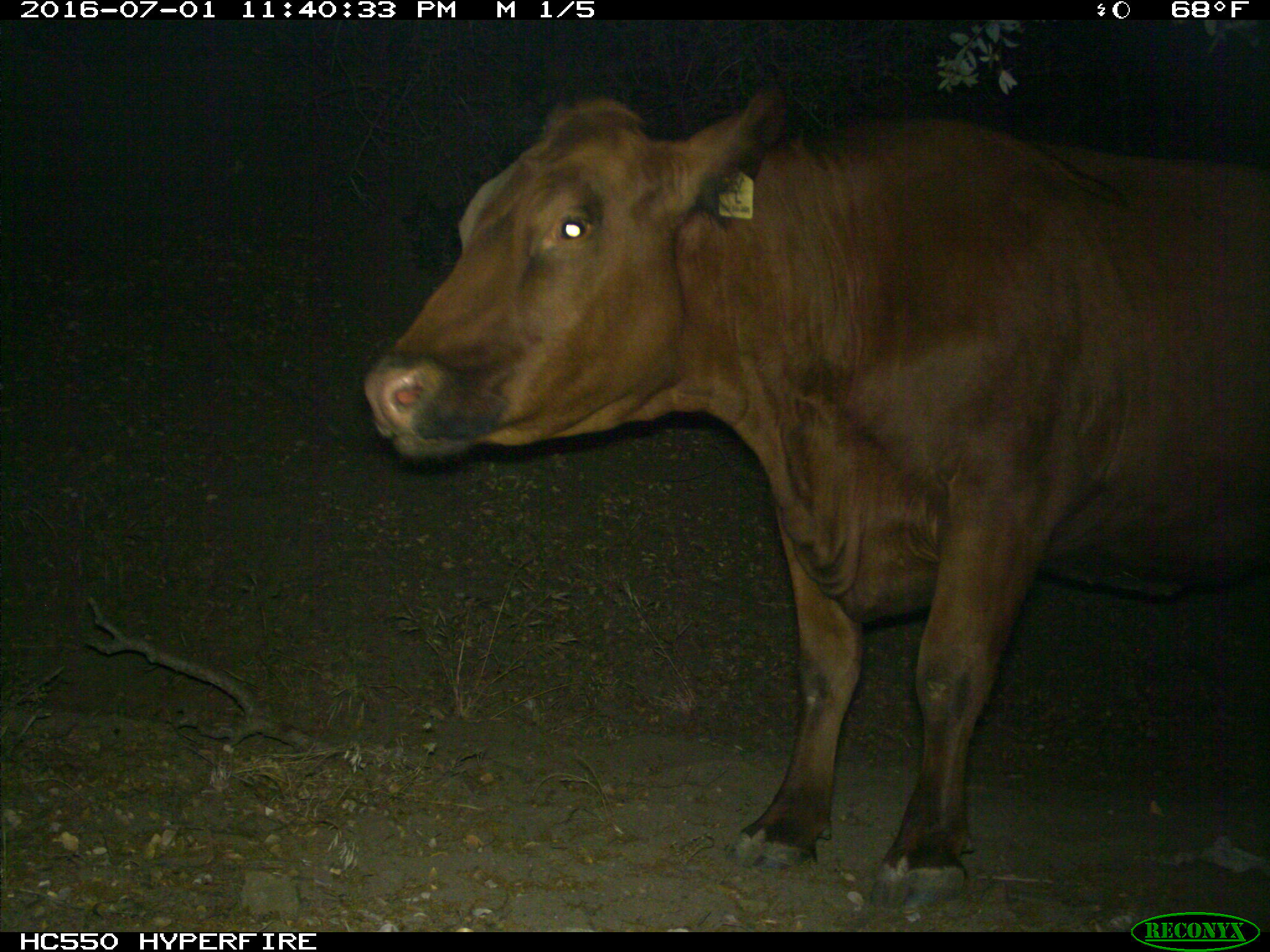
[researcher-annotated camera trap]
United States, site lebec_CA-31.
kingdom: Animalia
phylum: Chordata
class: Mammalia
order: Artiodactyla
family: Bovidae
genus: Bos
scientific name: Bos taurus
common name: domestic cow